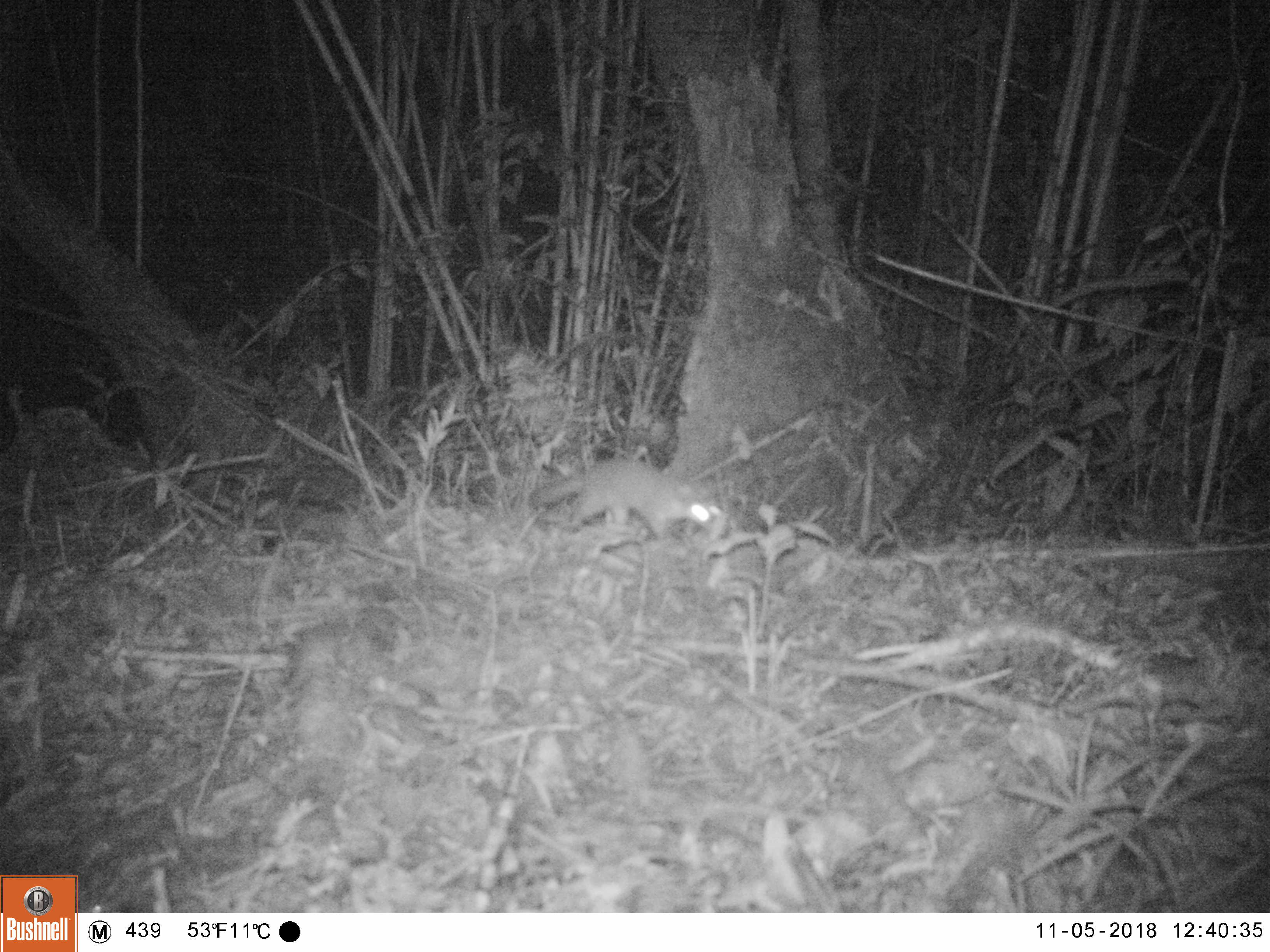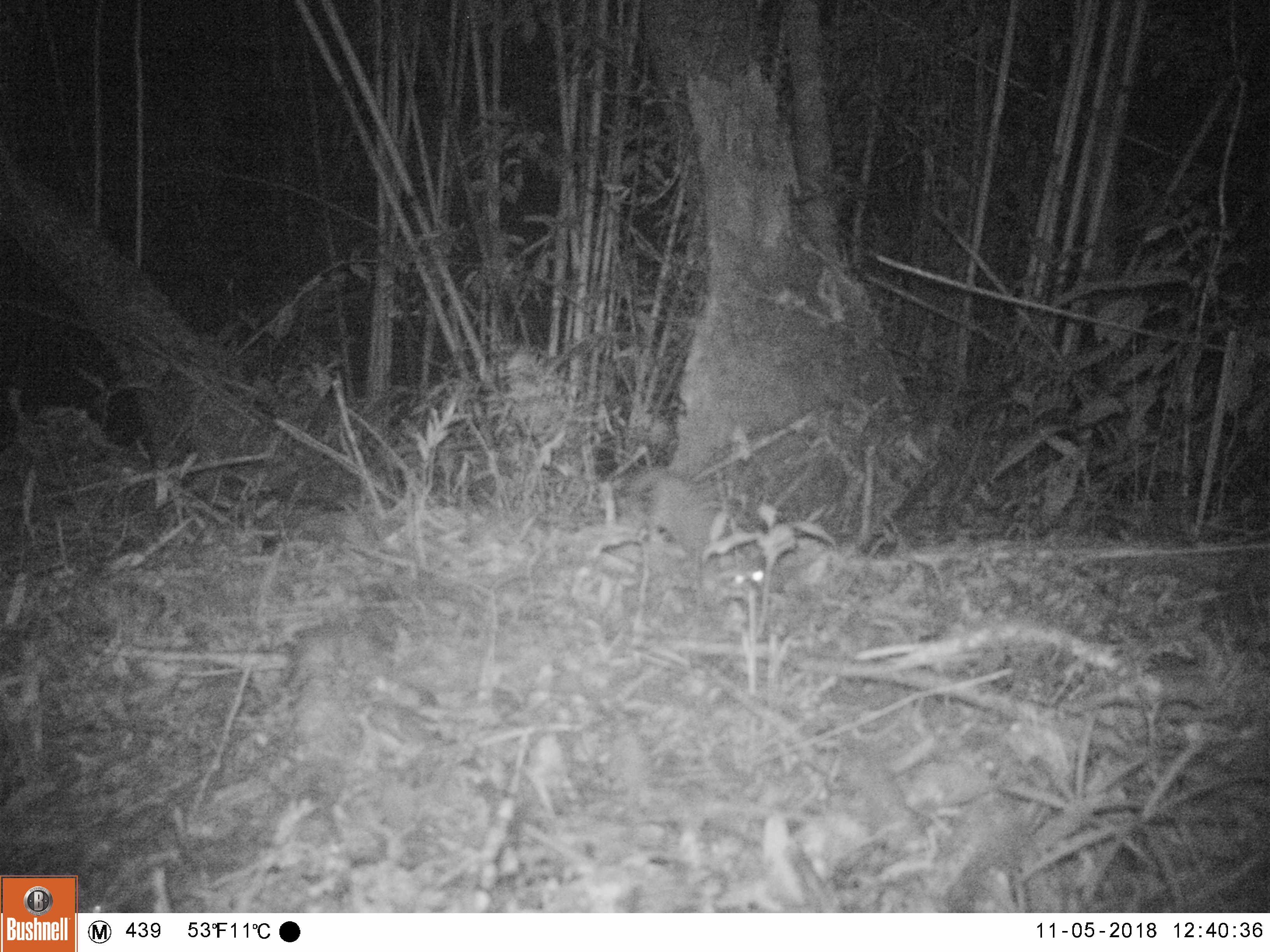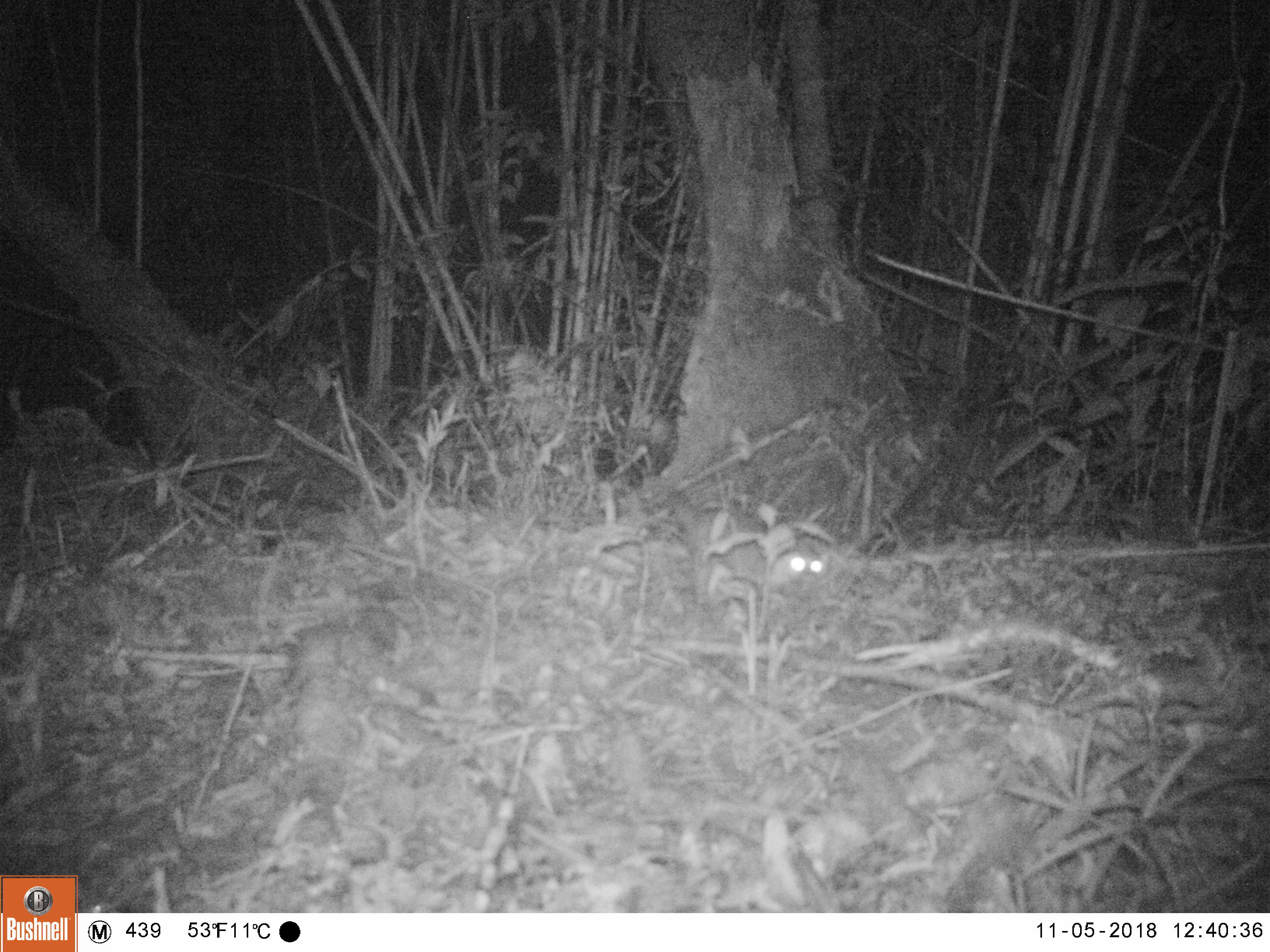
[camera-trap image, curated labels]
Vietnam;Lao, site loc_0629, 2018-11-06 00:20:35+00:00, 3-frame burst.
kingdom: Animalia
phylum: Chordata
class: Mammalia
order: Carnivora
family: Mustelidae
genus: Melogale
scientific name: Melogale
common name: ferret badger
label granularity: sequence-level